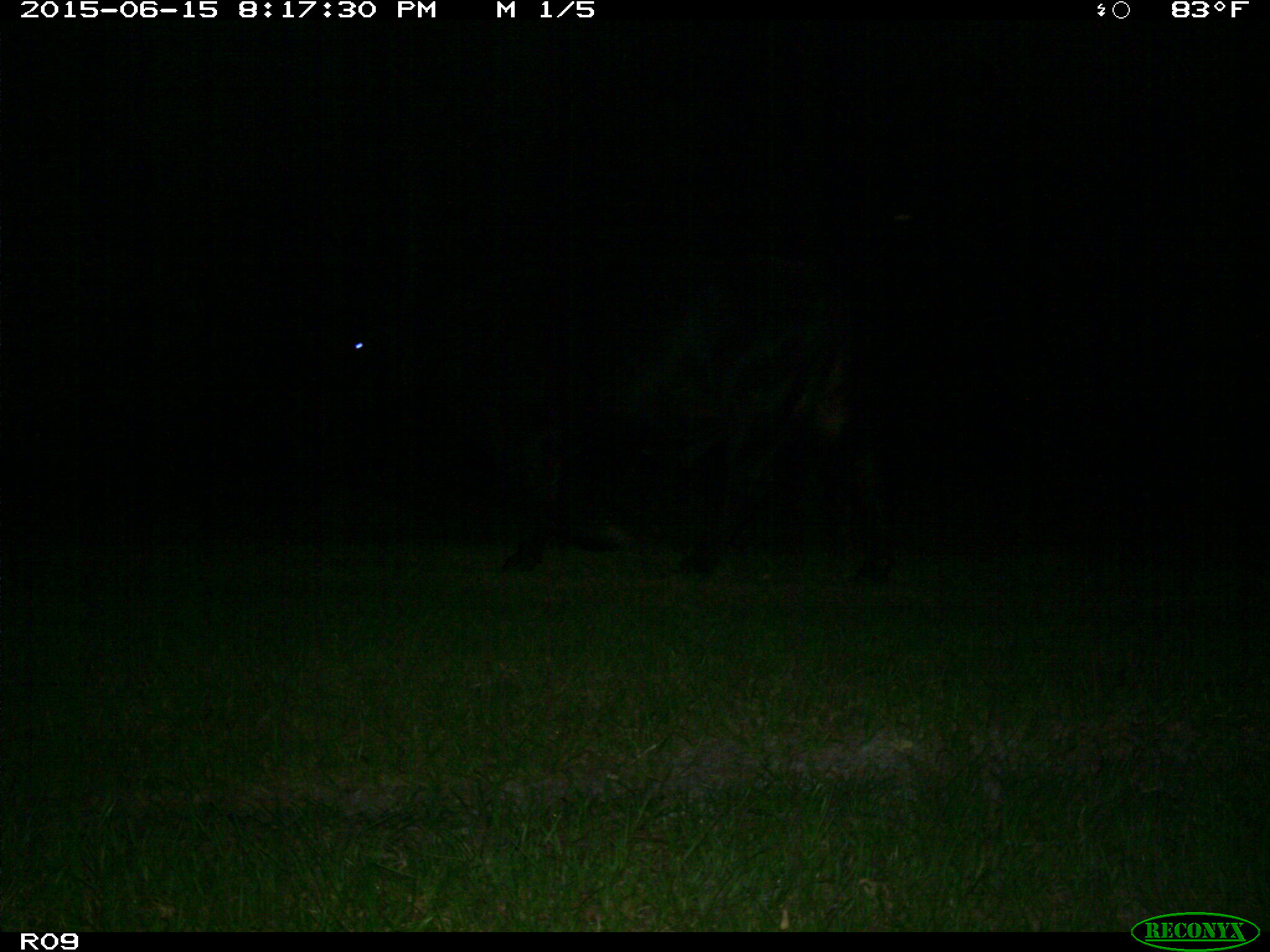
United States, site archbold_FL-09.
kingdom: Animalia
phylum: Chordata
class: Mammalia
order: Artiodactyla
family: Bovidae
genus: Bos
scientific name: Bos taurus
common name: domestic cow